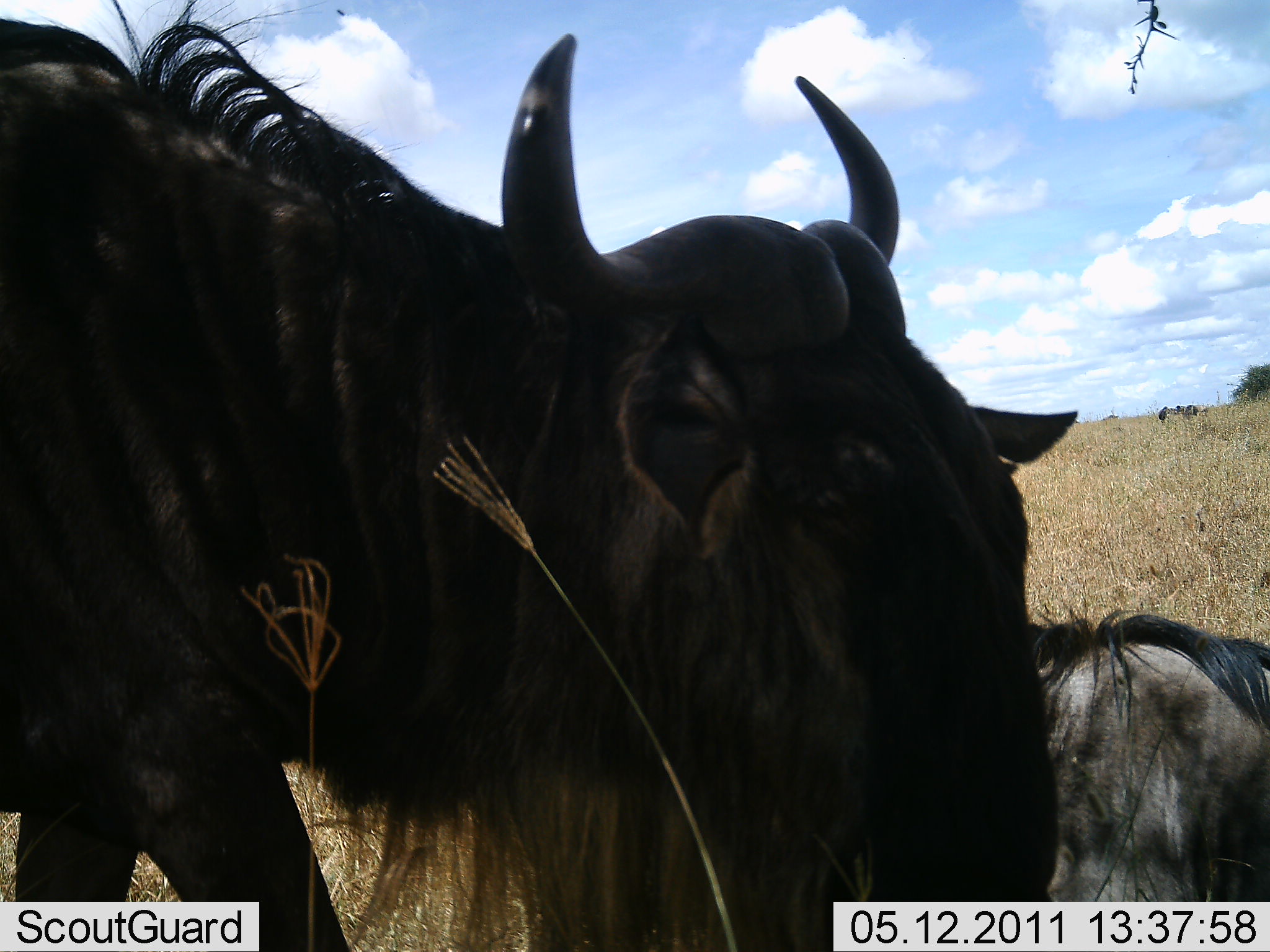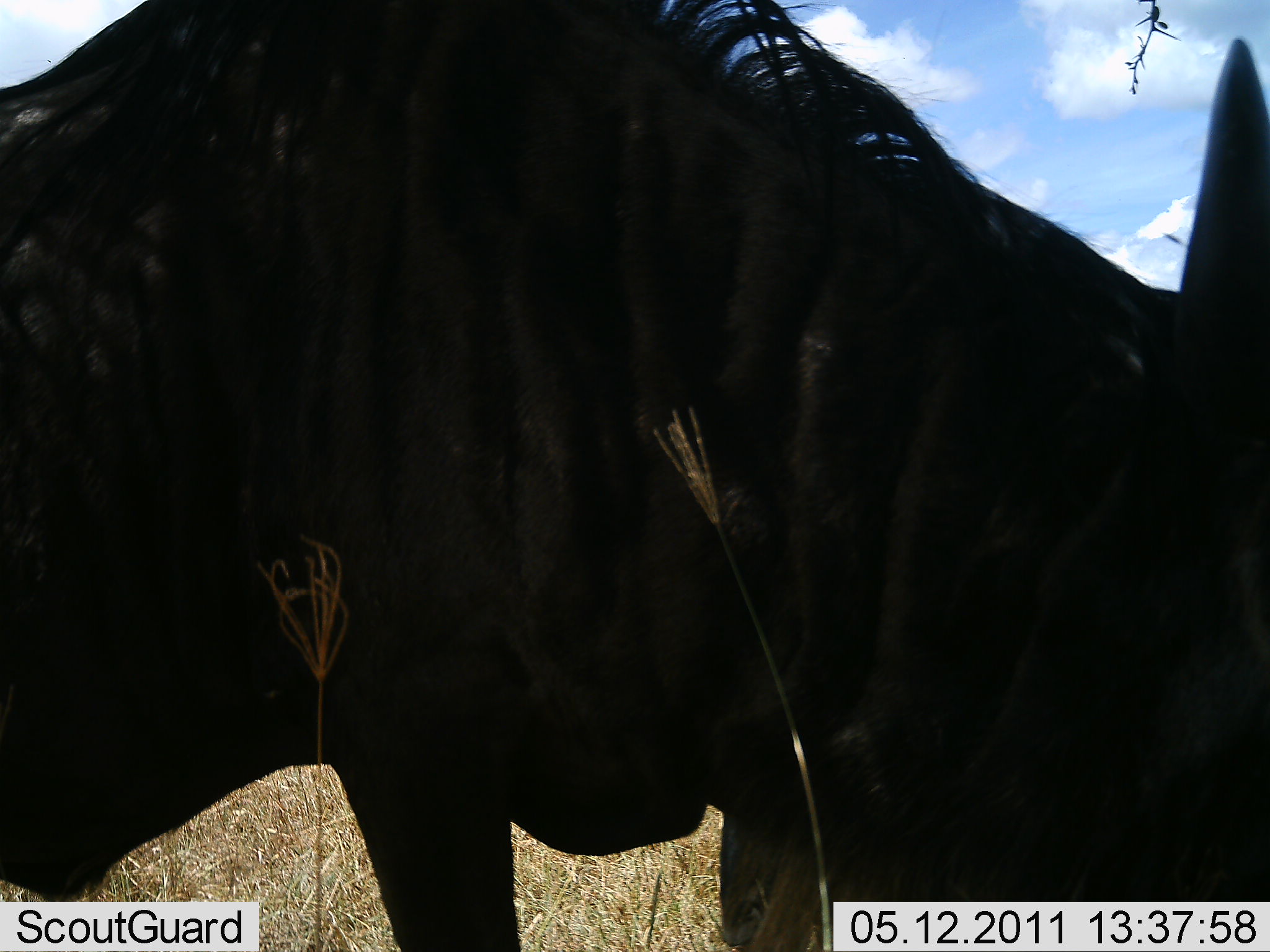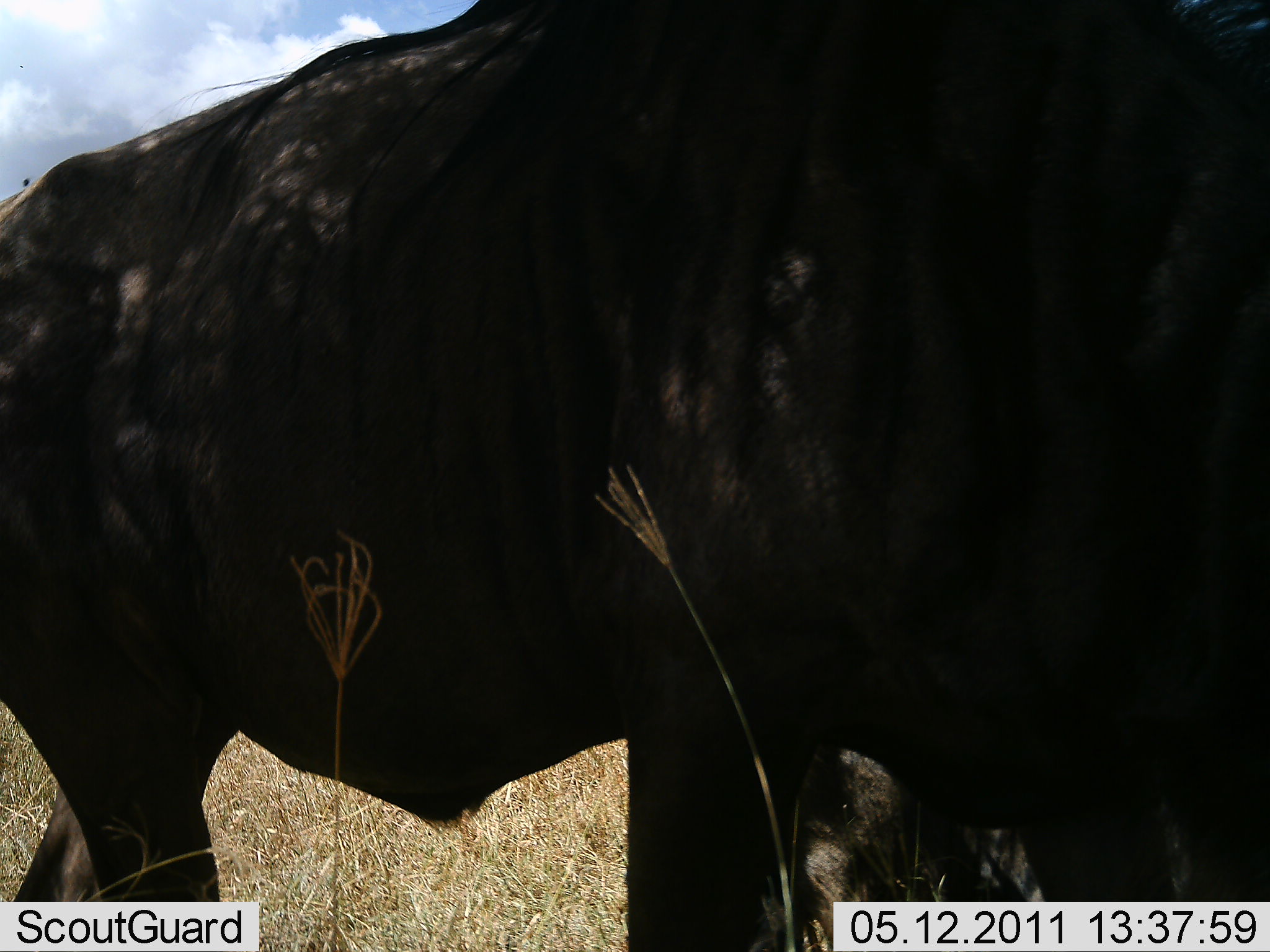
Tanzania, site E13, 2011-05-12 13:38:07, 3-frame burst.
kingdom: Animalia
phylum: Chordata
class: Mammalia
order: Artiodactyla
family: Bovidae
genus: Connochaetes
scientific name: Connochaetes taurinus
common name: blue wildebeest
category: wildebeest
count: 2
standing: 38%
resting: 46%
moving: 62%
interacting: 0%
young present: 0%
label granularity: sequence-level